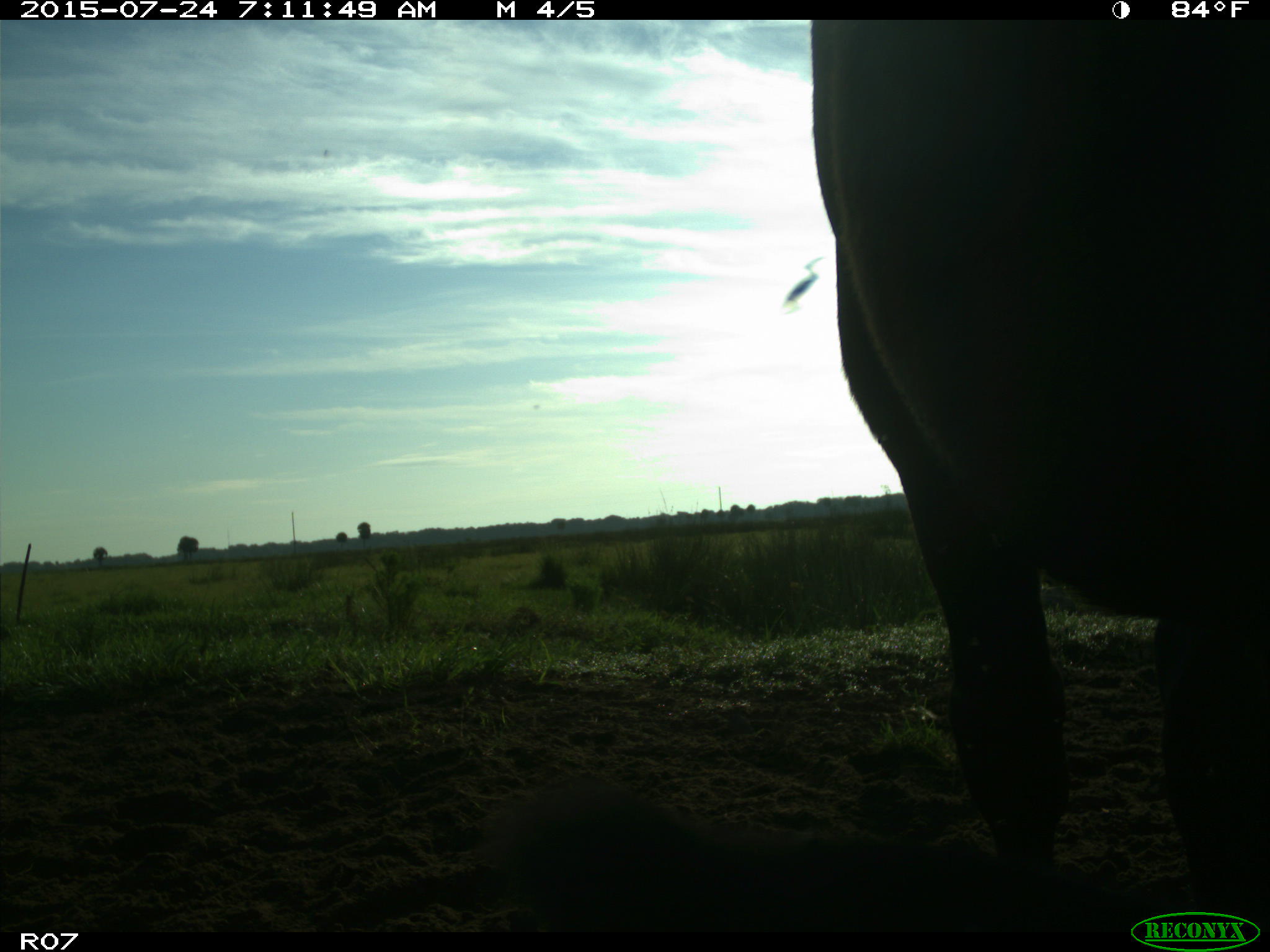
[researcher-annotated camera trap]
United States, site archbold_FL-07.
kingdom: Animalia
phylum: Chordata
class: Mammalia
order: Artiodactyla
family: Bovidae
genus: Bos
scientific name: Bos taurus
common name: domestic cow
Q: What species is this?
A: Bos taurus (domestic cow).